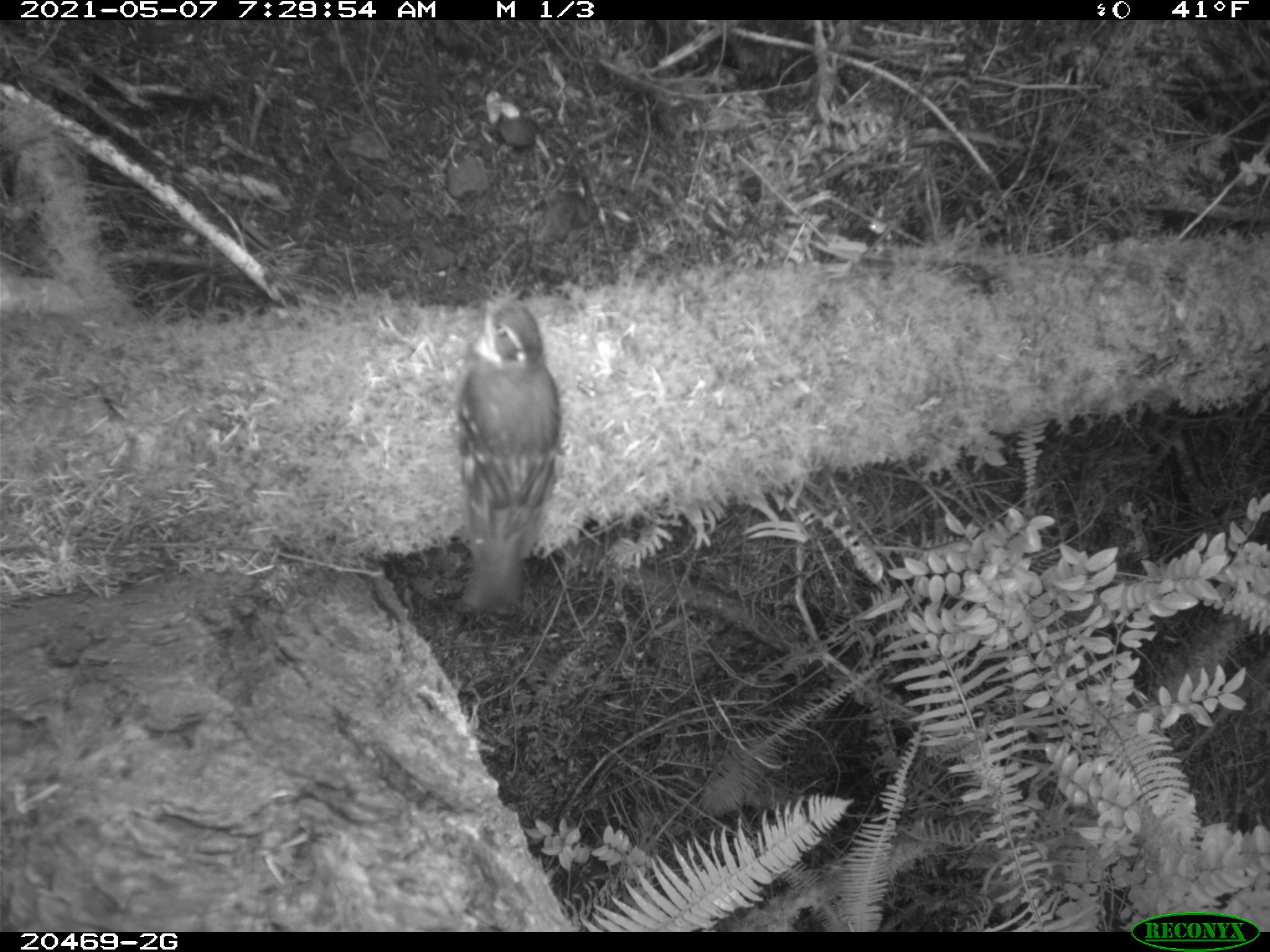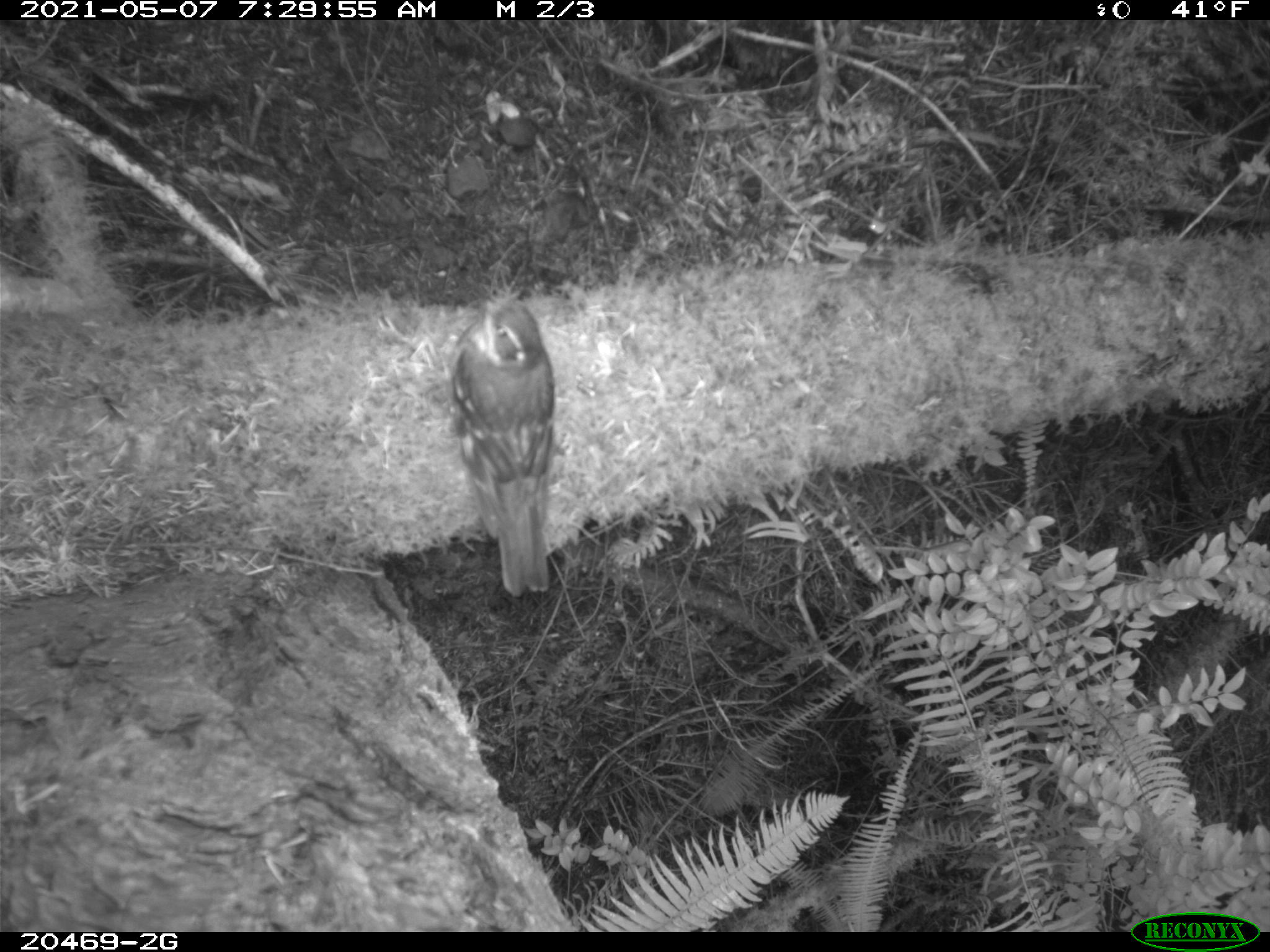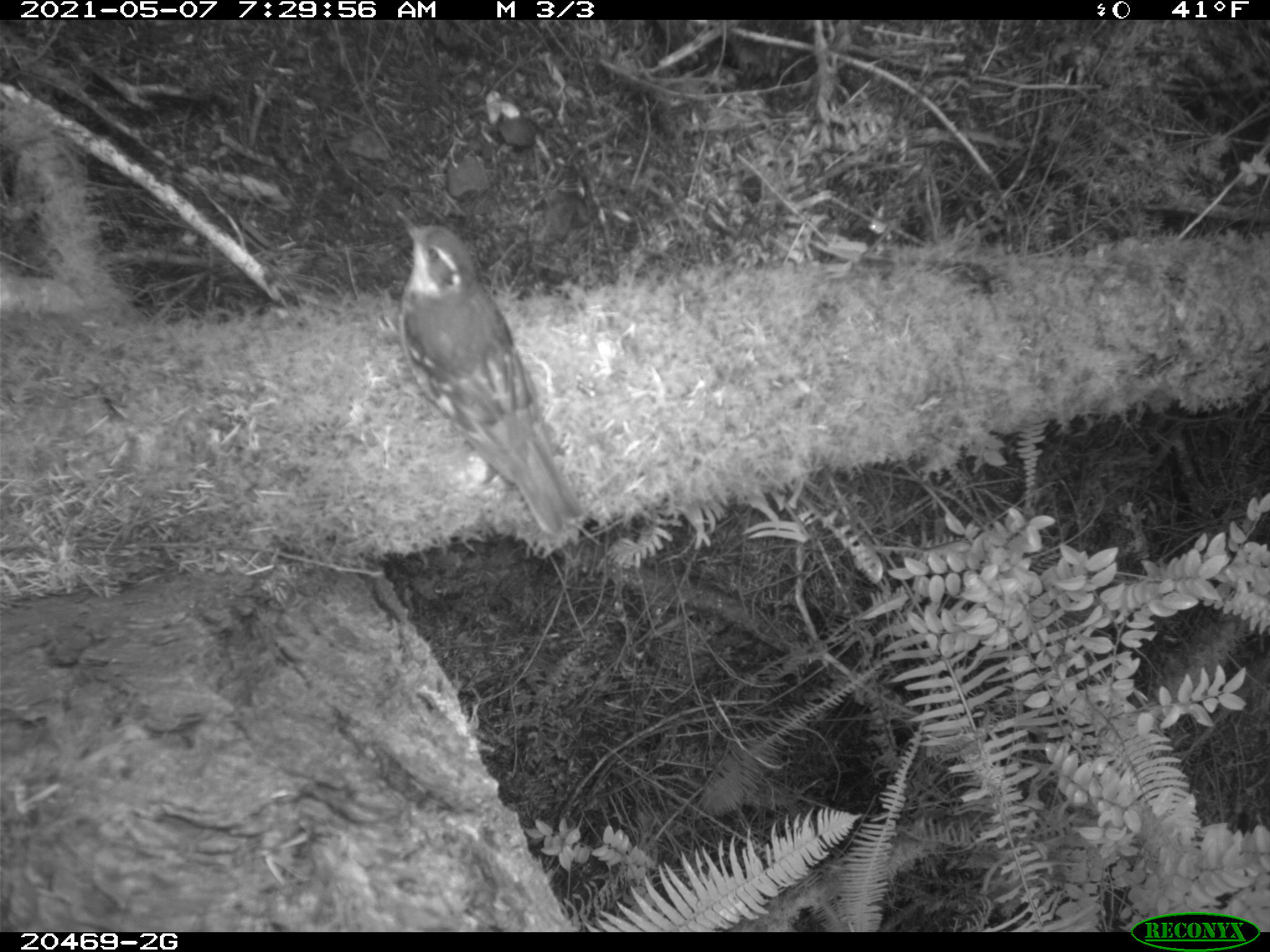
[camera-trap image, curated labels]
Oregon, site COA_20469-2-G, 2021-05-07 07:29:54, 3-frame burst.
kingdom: Animalia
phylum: Chordata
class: Aves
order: Passeriformes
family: Turdidae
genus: Ixoreus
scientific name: Ixoreus naevius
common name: varied thrush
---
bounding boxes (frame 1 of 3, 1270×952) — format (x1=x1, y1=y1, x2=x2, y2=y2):
varied thrush: (x1=397, y1=240, x2=621, y2=645)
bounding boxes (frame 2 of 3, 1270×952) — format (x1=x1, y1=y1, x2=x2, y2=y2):
varied thrush: (x1=417, y1=265, x2=641, y2=647)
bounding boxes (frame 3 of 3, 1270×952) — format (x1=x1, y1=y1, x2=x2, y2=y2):
varied thrush: (x1=341, y1=170, x2=642, y2=564)